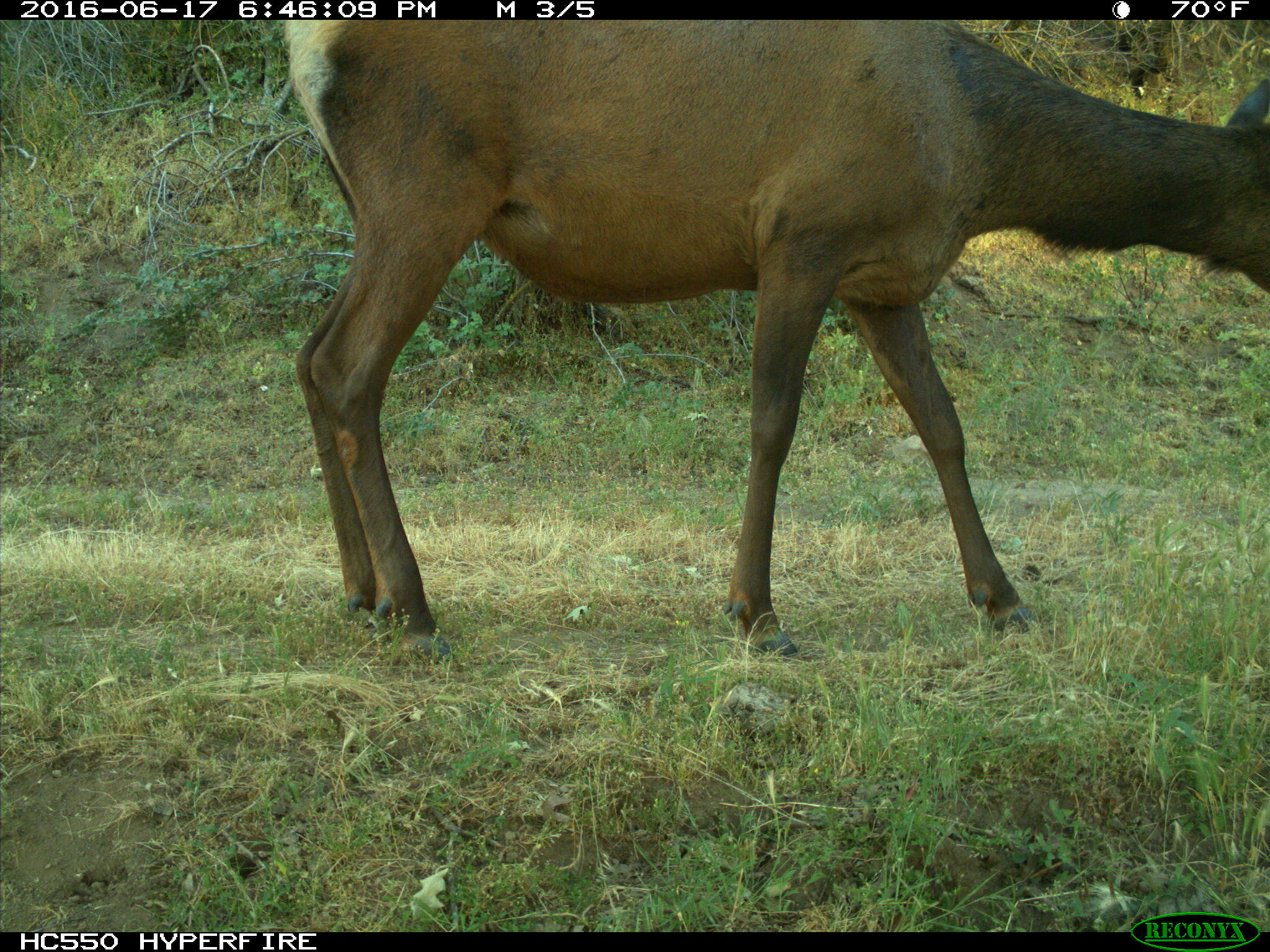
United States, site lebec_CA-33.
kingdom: Animalia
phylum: Chordata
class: Mammalia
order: Artiodactyla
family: Cervidae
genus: Cervus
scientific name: Cervus canadensis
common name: elk